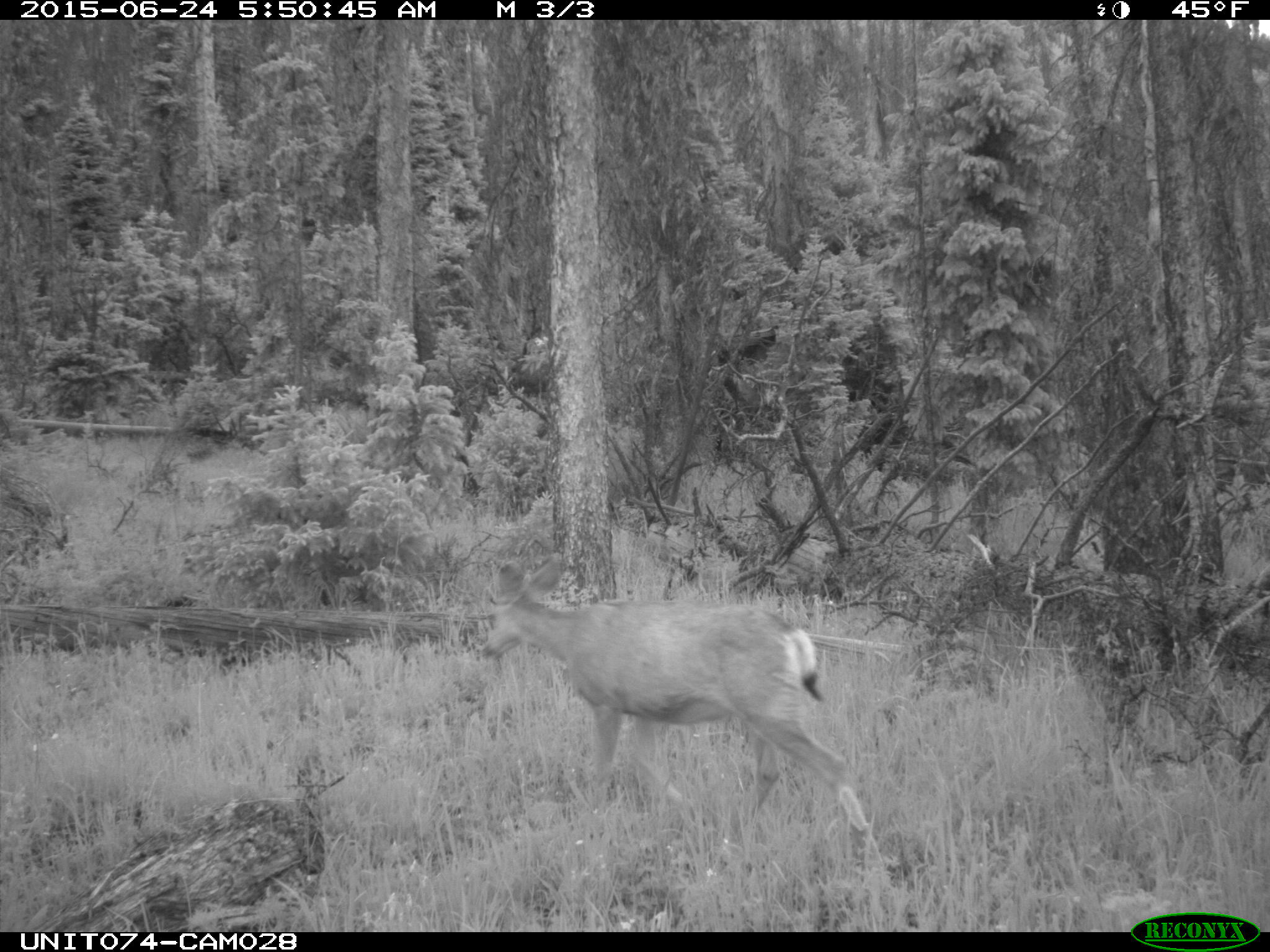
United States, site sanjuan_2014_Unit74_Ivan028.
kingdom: Animalia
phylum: Chordata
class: Mammalia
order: Artiodactyla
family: Cervidae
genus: Odocoileus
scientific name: Odocoileus hemionus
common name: mule deer